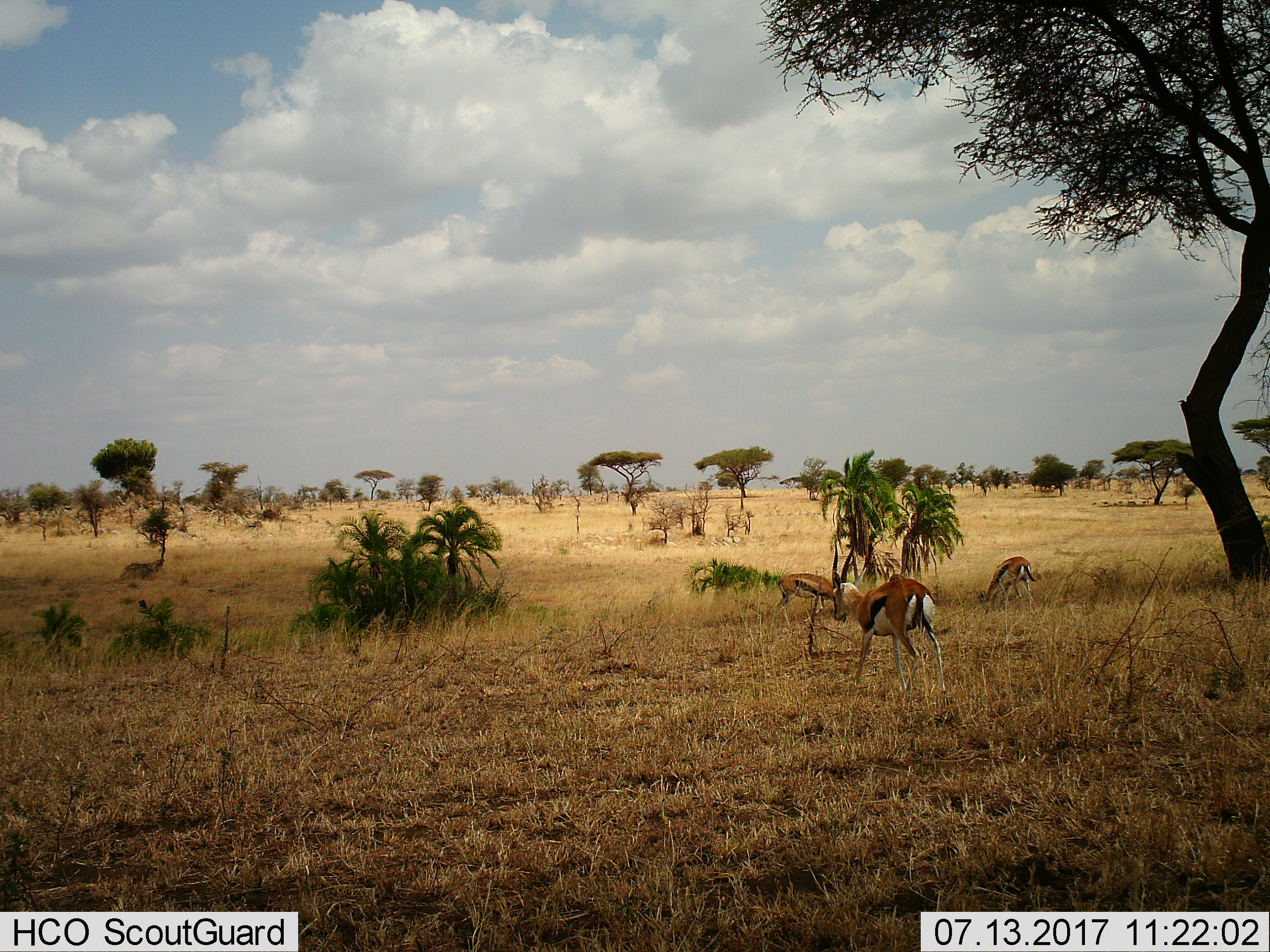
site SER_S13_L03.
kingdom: Animalia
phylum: Chordata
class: Mammalia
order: Artiodactyla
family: Bovidae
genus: Eudorcas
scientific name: Eudorcas thomsonii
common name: thomson's gazelle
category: gazellethomsons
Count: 3.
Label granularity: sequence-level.